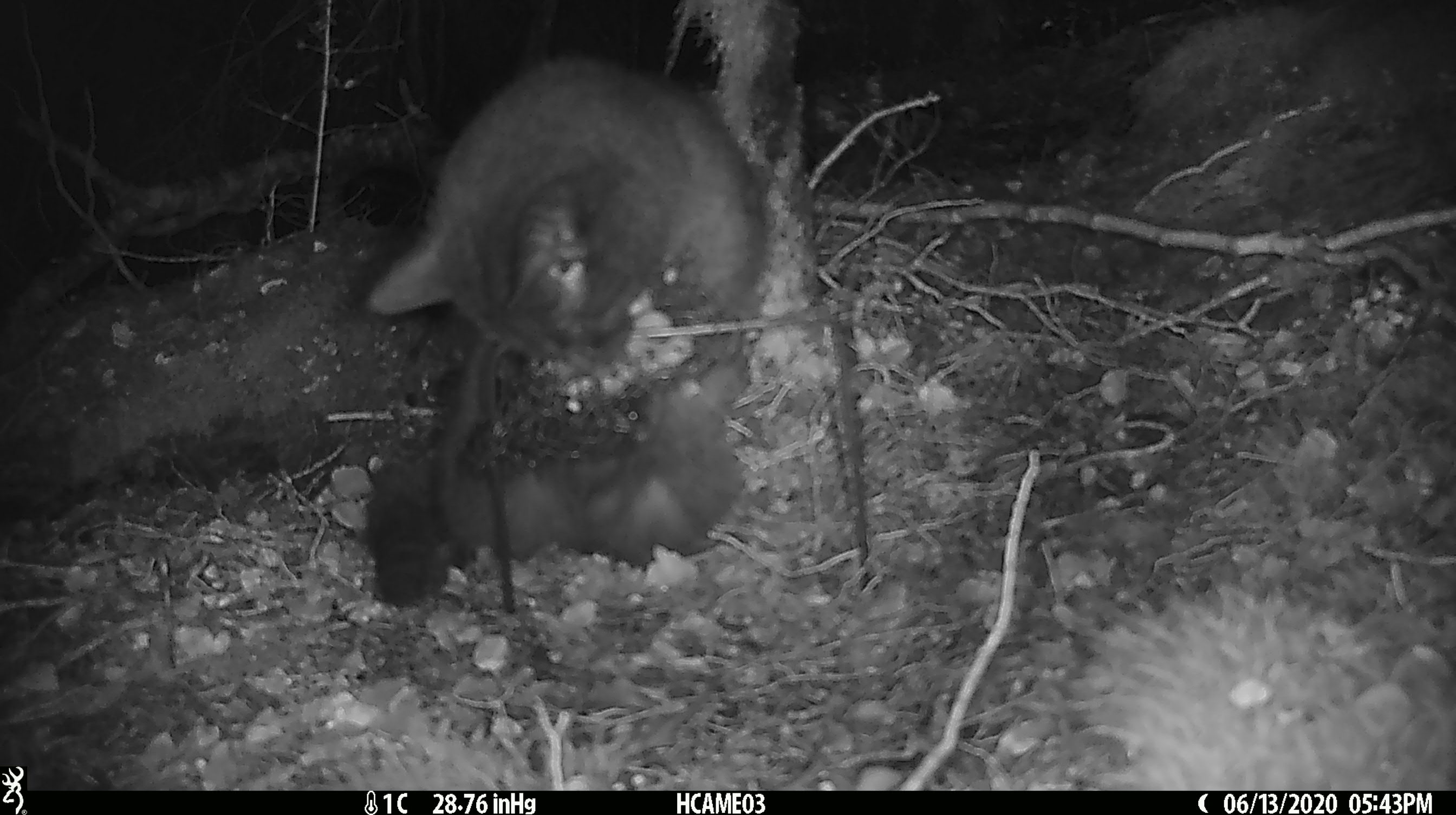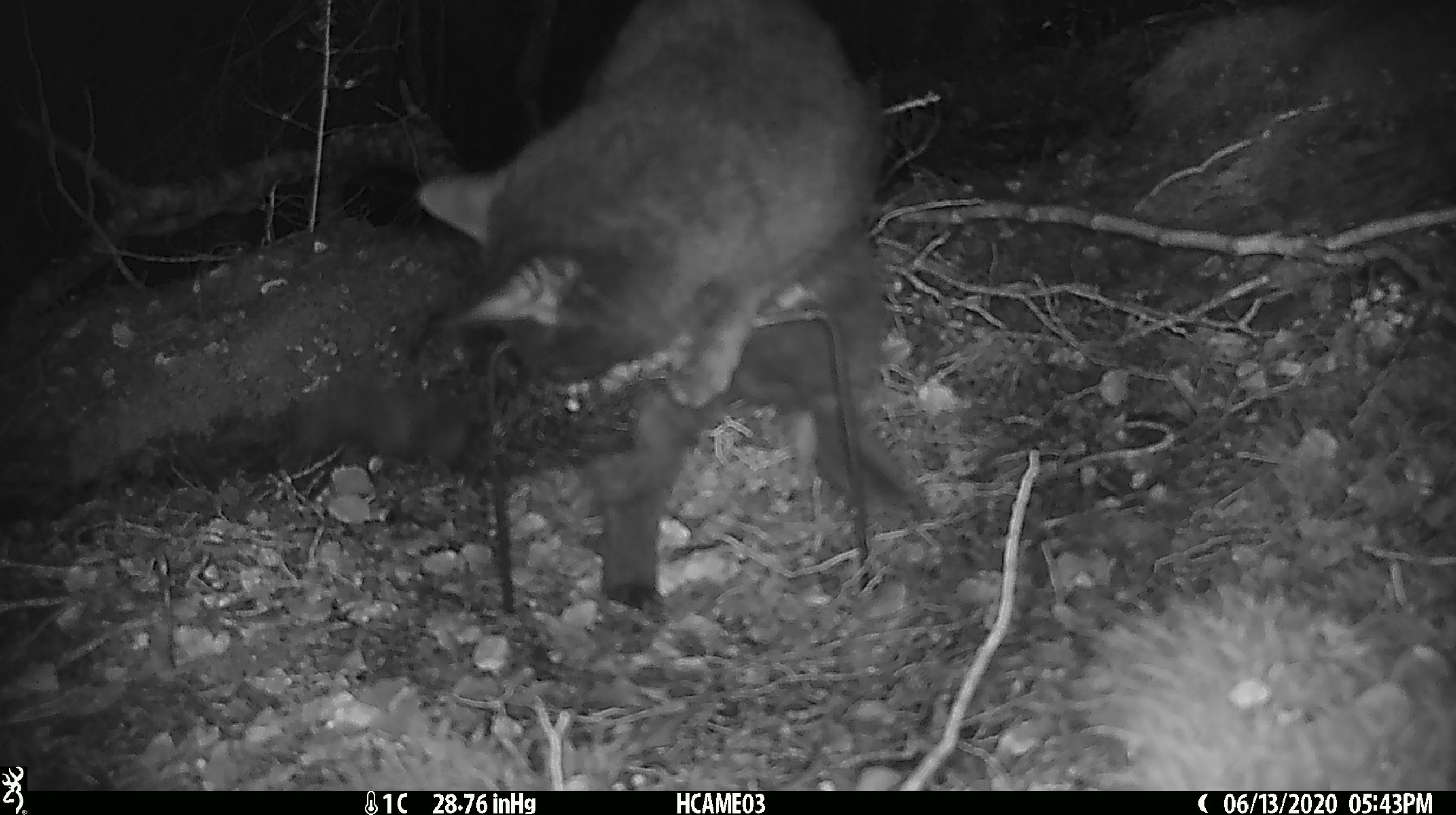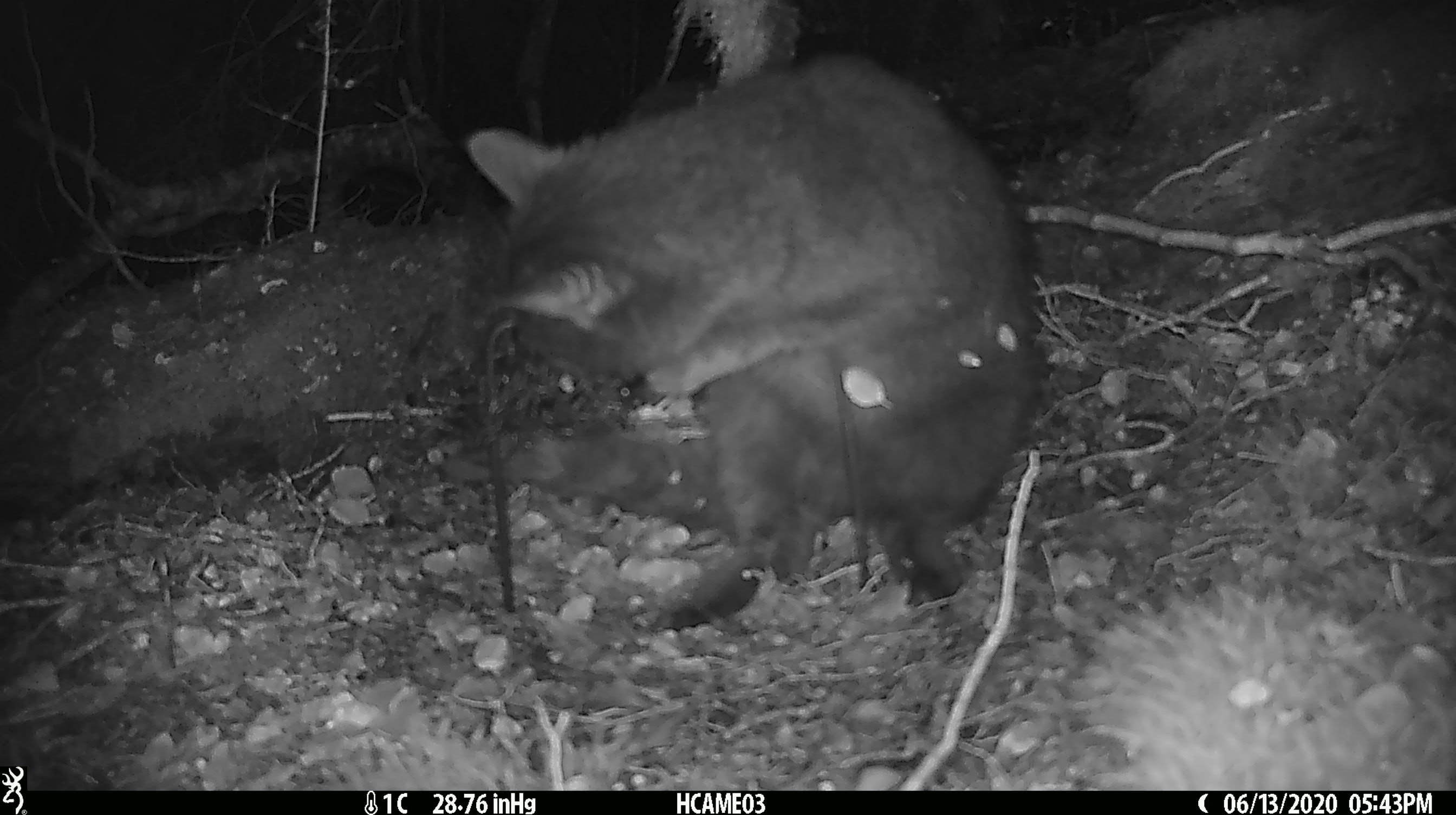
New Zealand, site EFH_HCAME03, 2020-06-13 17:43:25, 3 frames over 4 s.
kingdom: Animalia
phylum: Chordata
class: Mammalia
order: Carnivora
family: Felidae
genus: Felis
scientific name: Felis catus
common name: domestic cat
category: cat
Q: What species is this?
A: Cat (domestic cat) (Felis catus).